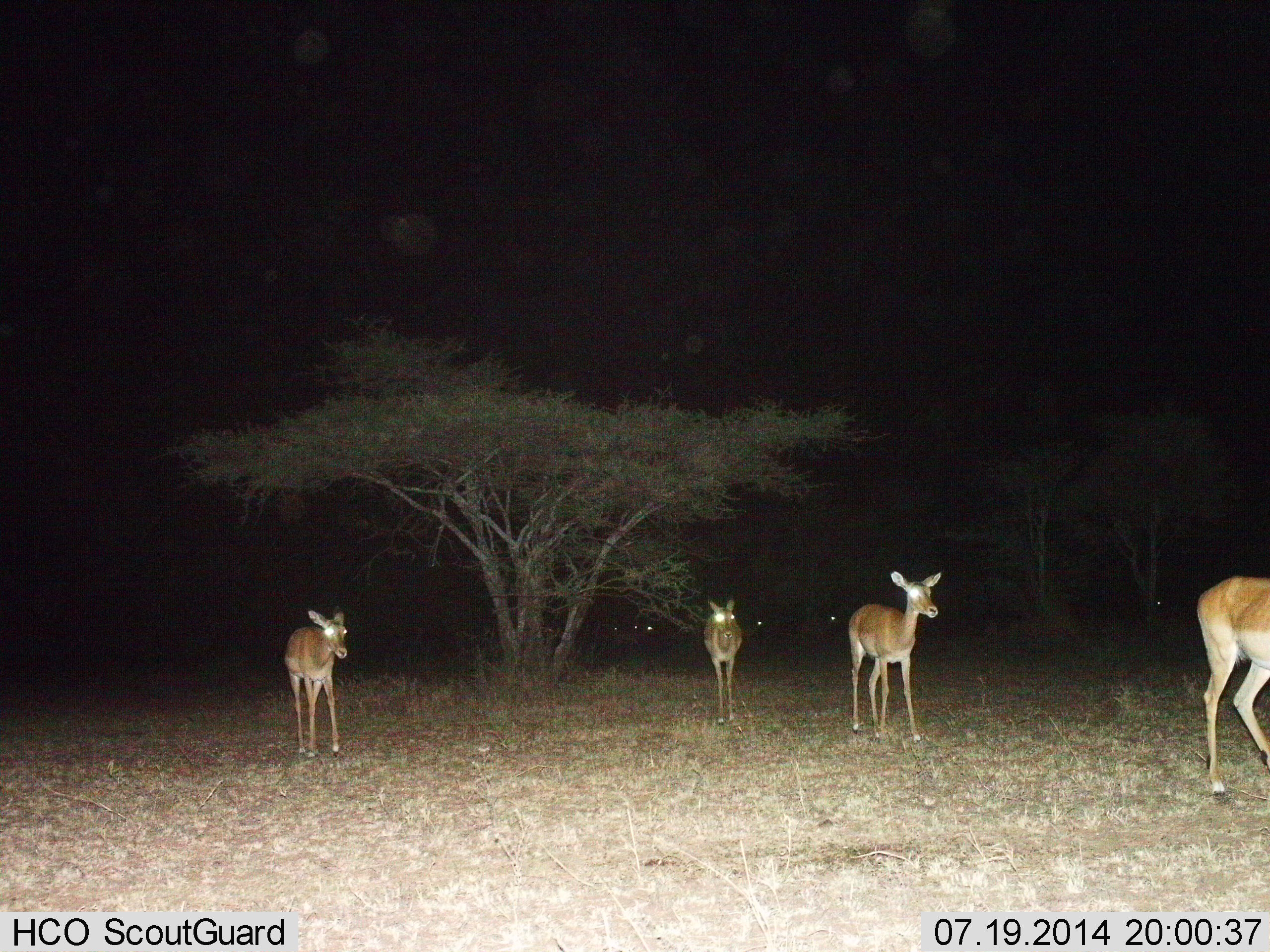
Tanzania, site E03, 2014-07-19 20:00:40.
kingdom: Animalia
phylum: Chordata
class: Mammalia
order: Artiodactyla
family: Bovidae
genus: Aepyceros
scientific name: Aepyceros melampus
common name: impala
Impala (Aepyceros melampus), count 4. Behavior (volunteer vote fractions): standing 50%, resting 0%, moving 80%, interacting 0%. Young present (vote fraction): 0%. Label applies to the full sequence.